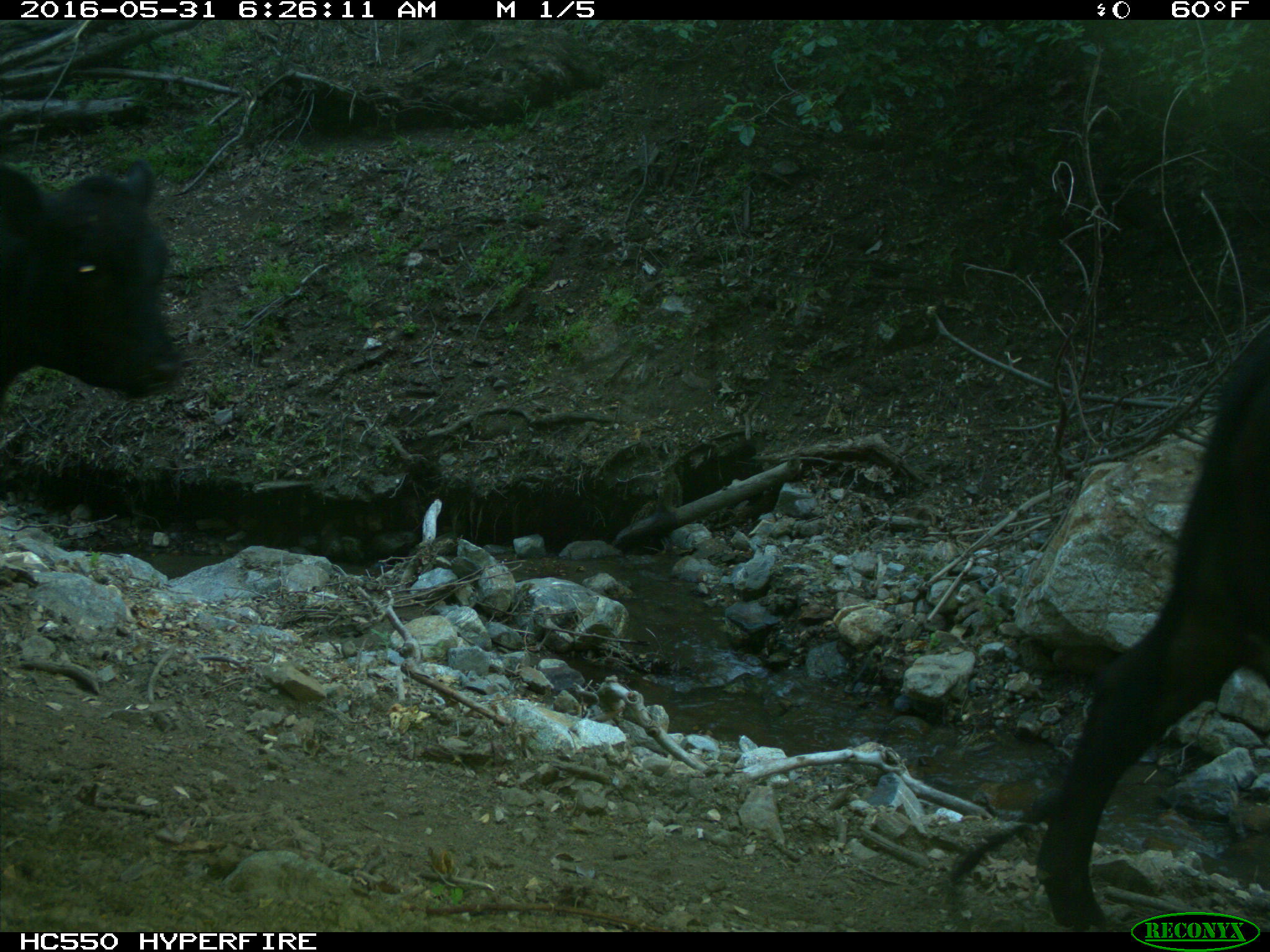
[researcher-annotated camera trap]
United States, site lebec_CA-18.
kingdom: Animalia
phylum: Chordata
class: Mammalia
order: Artiodactyla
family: Bovidae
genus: Bos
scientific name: Bos taurus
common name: domestic cow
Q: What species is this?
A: Bos taurus (domestic cow).